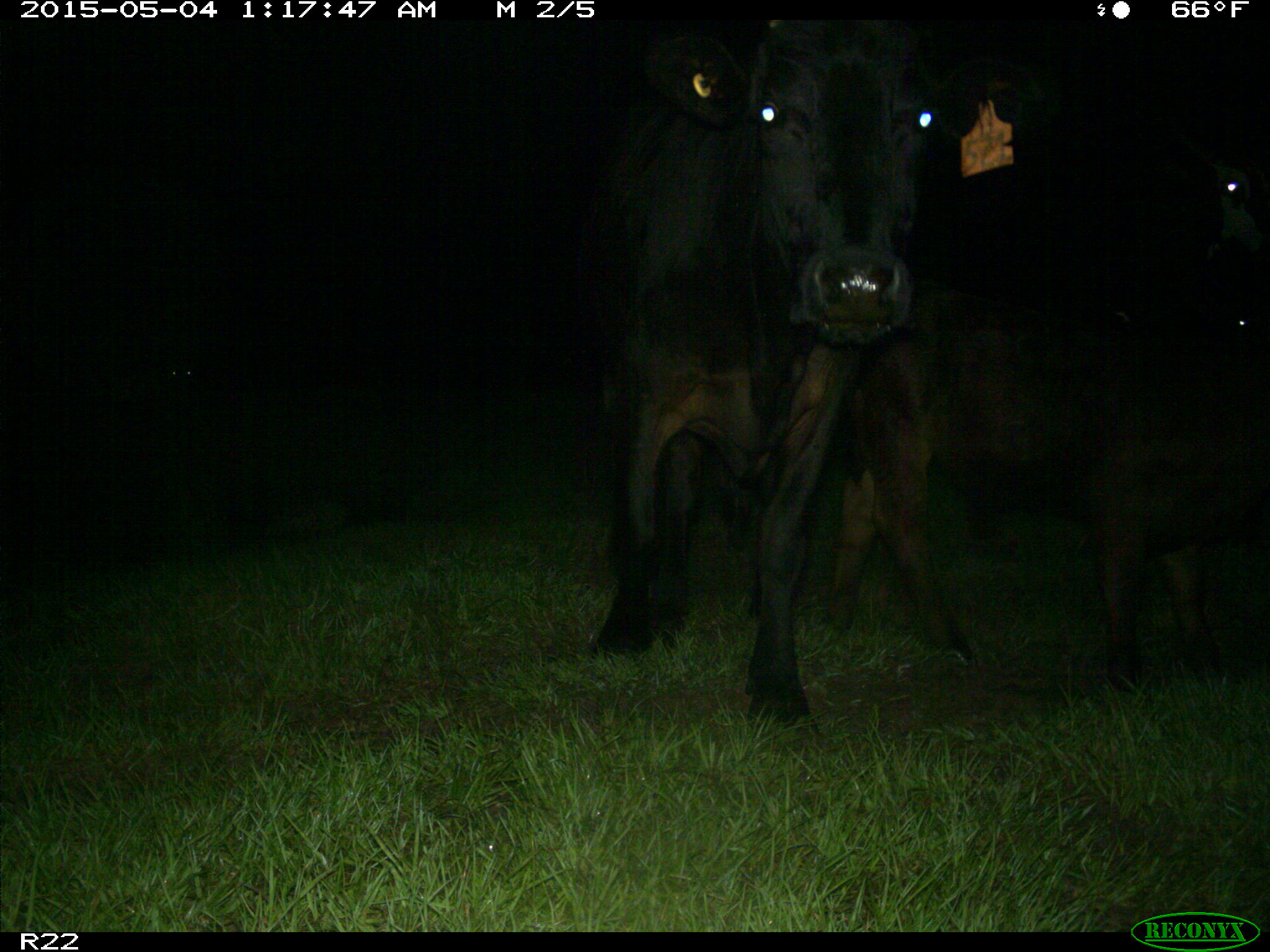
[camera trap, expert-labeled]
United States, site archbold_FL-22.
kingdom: Animalia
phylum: Chordata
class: Mammalia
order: Artiodactyla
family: Bovidae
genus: Bos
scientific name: Bos taurus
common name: domestic cow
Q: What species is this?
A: Bos taurus (domestic cow).